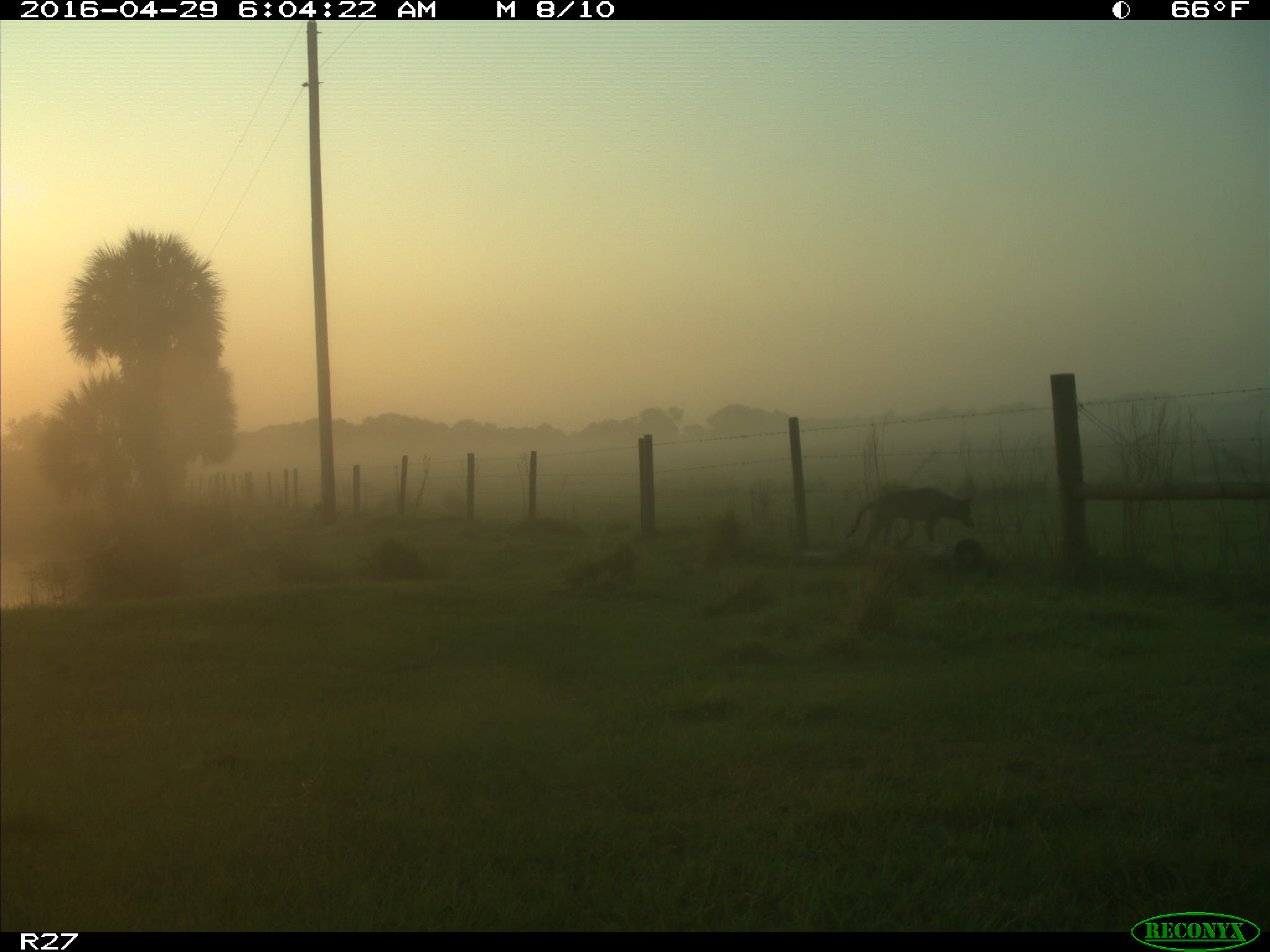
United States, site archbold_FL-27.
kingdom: Animalia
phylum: Chordata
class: Mammalia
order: Carnivora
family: Canidae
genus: Canis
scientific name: Canis latrans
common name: coyote